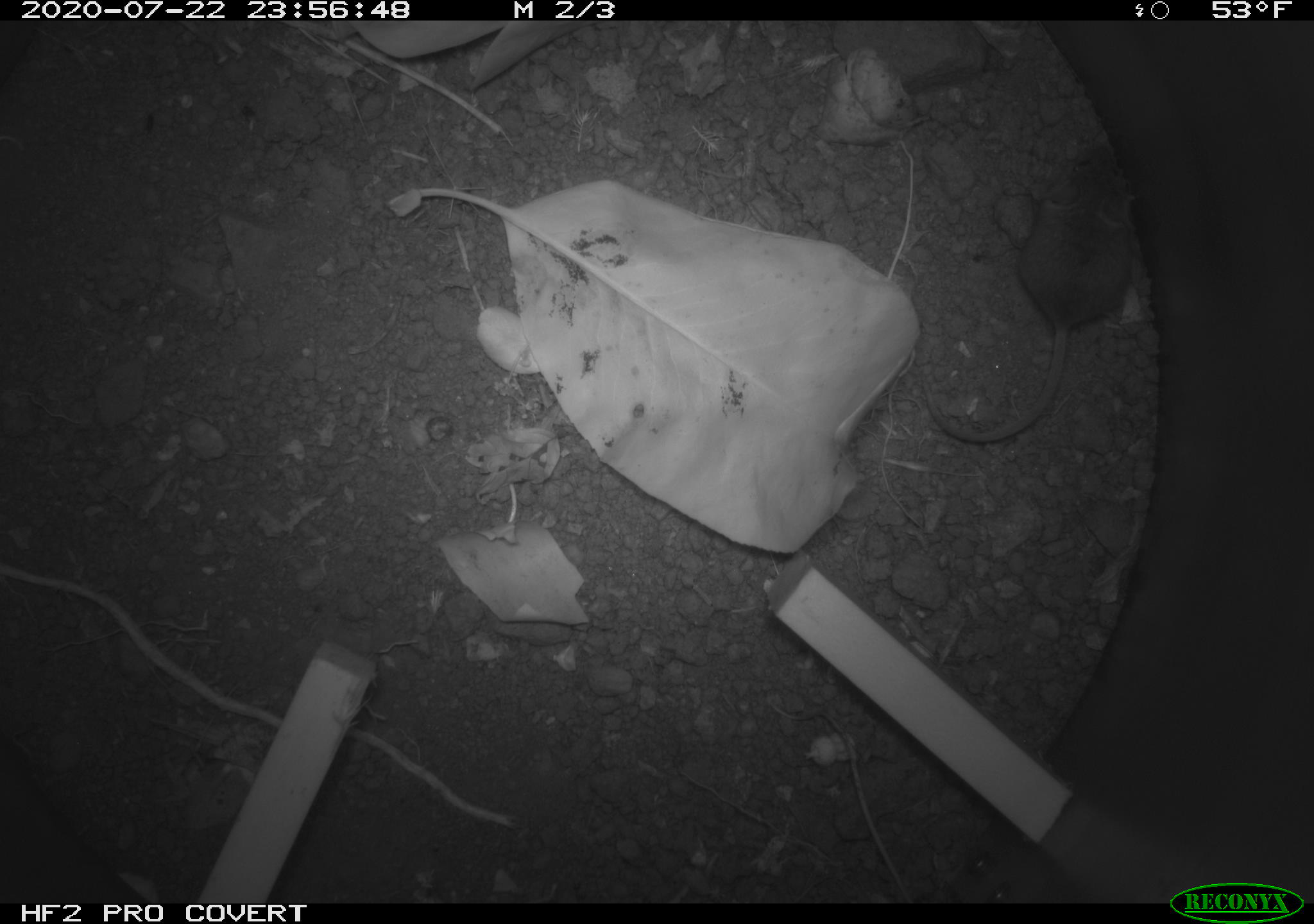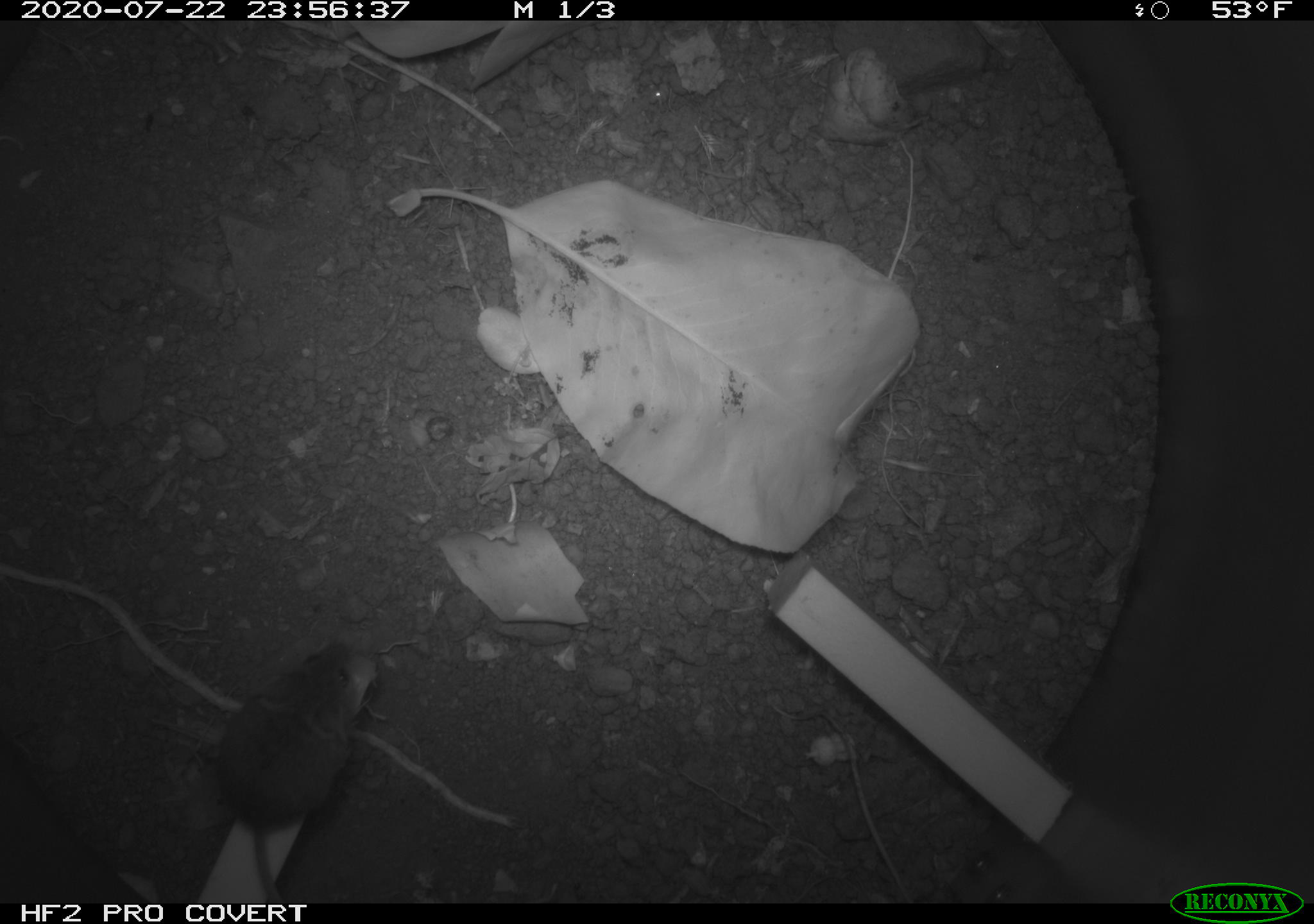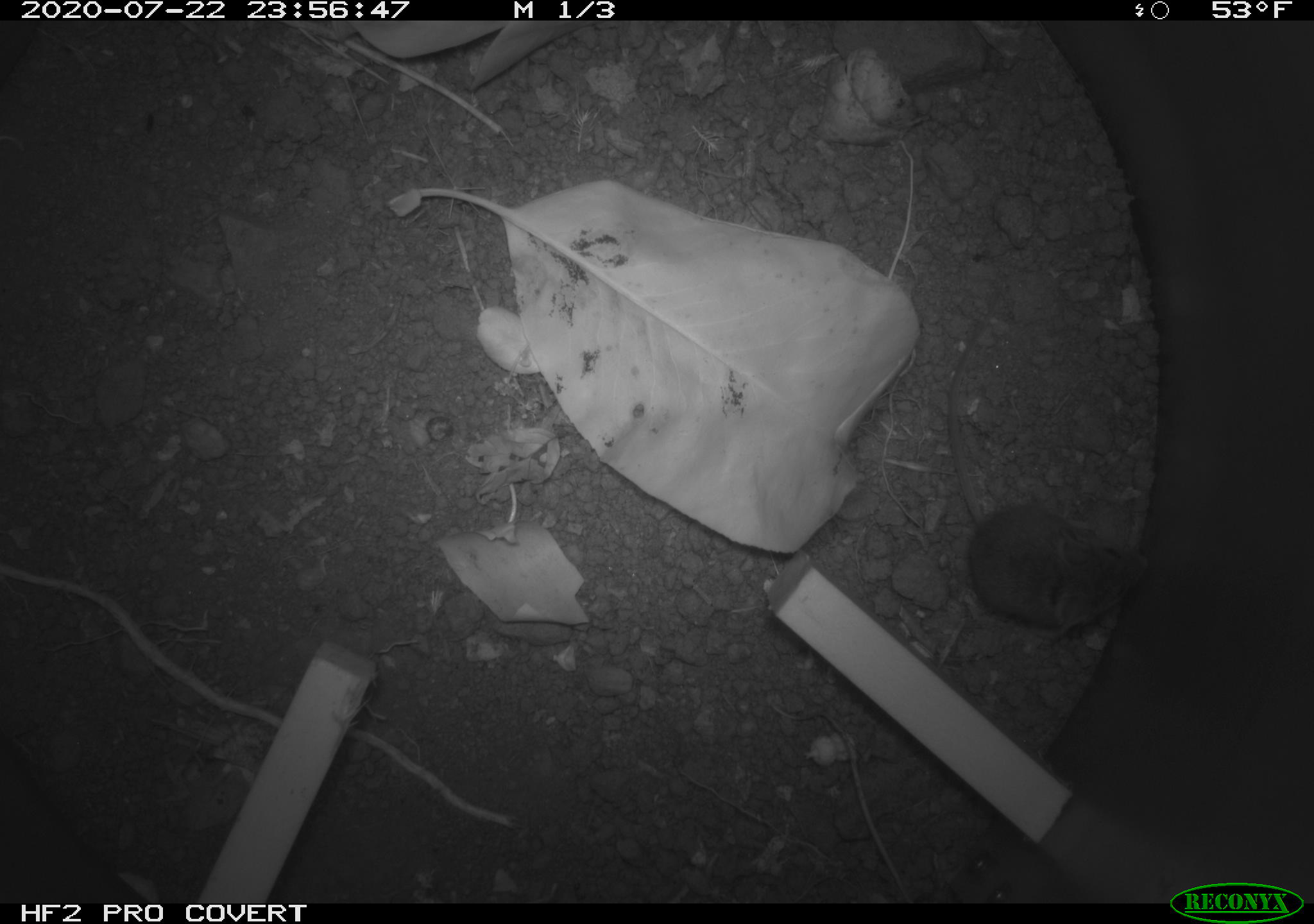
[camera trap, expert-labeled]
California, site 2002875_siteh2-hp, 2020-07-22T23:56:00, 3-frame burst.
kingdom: Animalia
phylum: Chordata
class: Mammalia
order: Rodentia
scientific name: Rodentia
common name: rodent